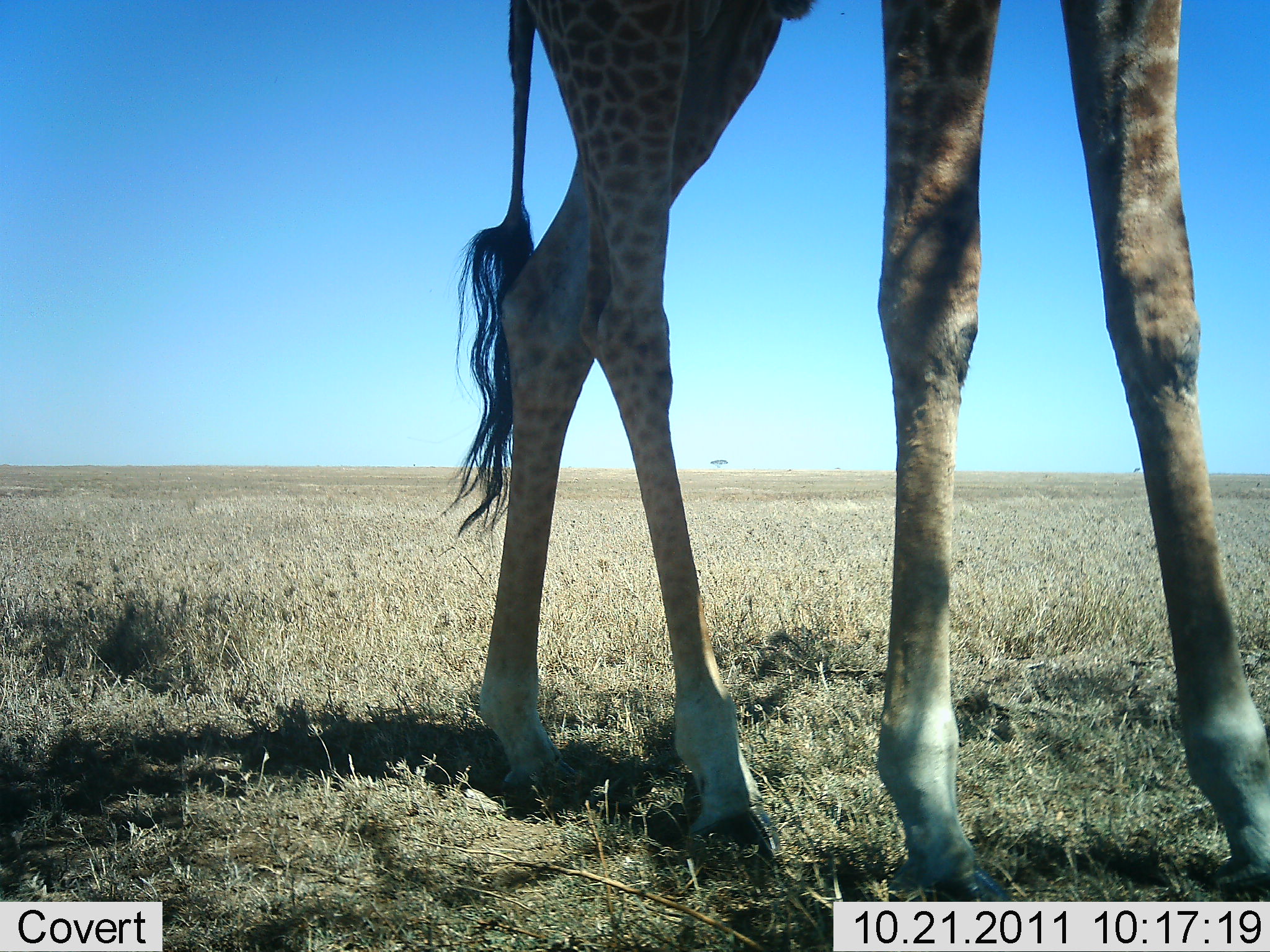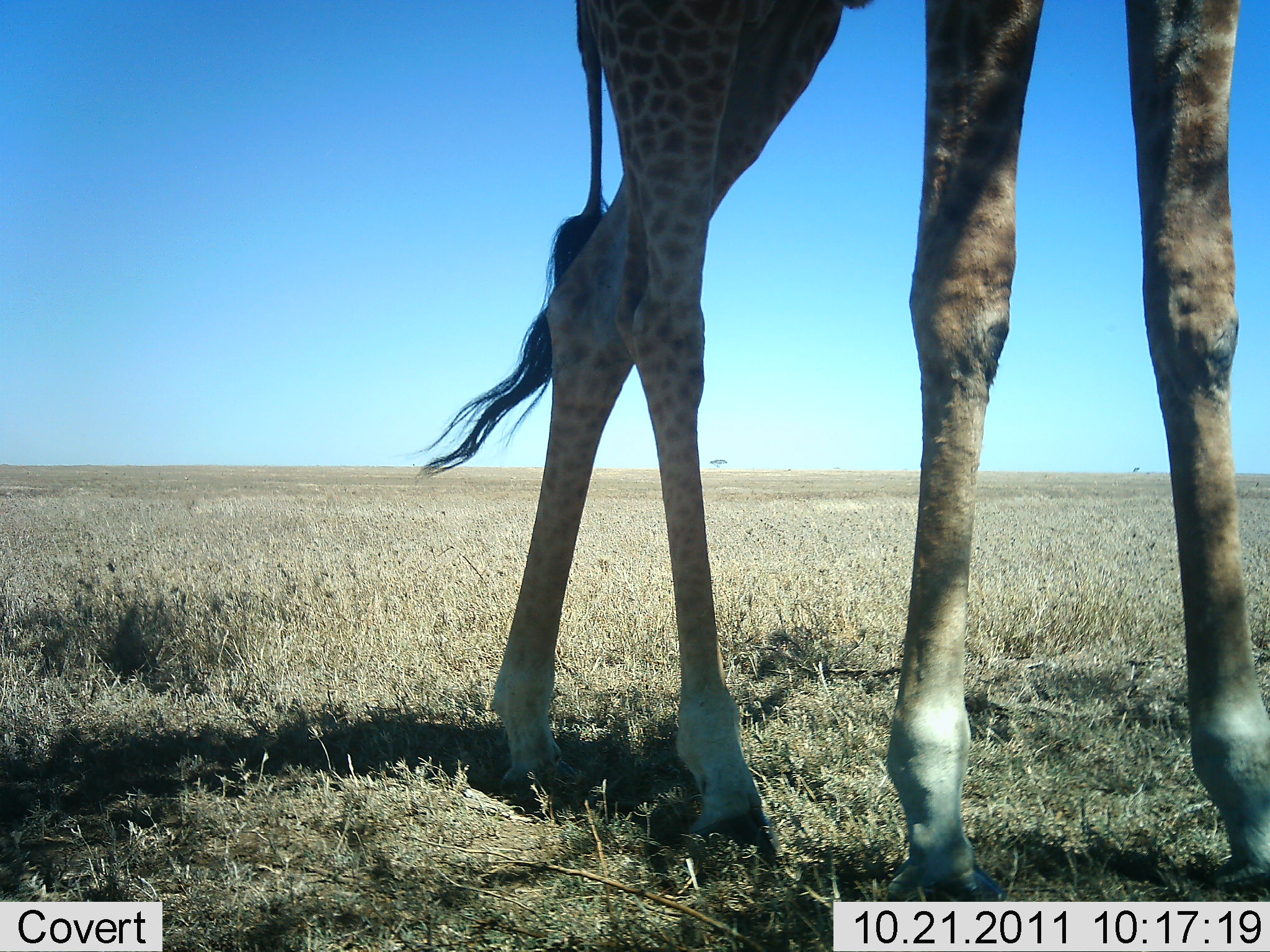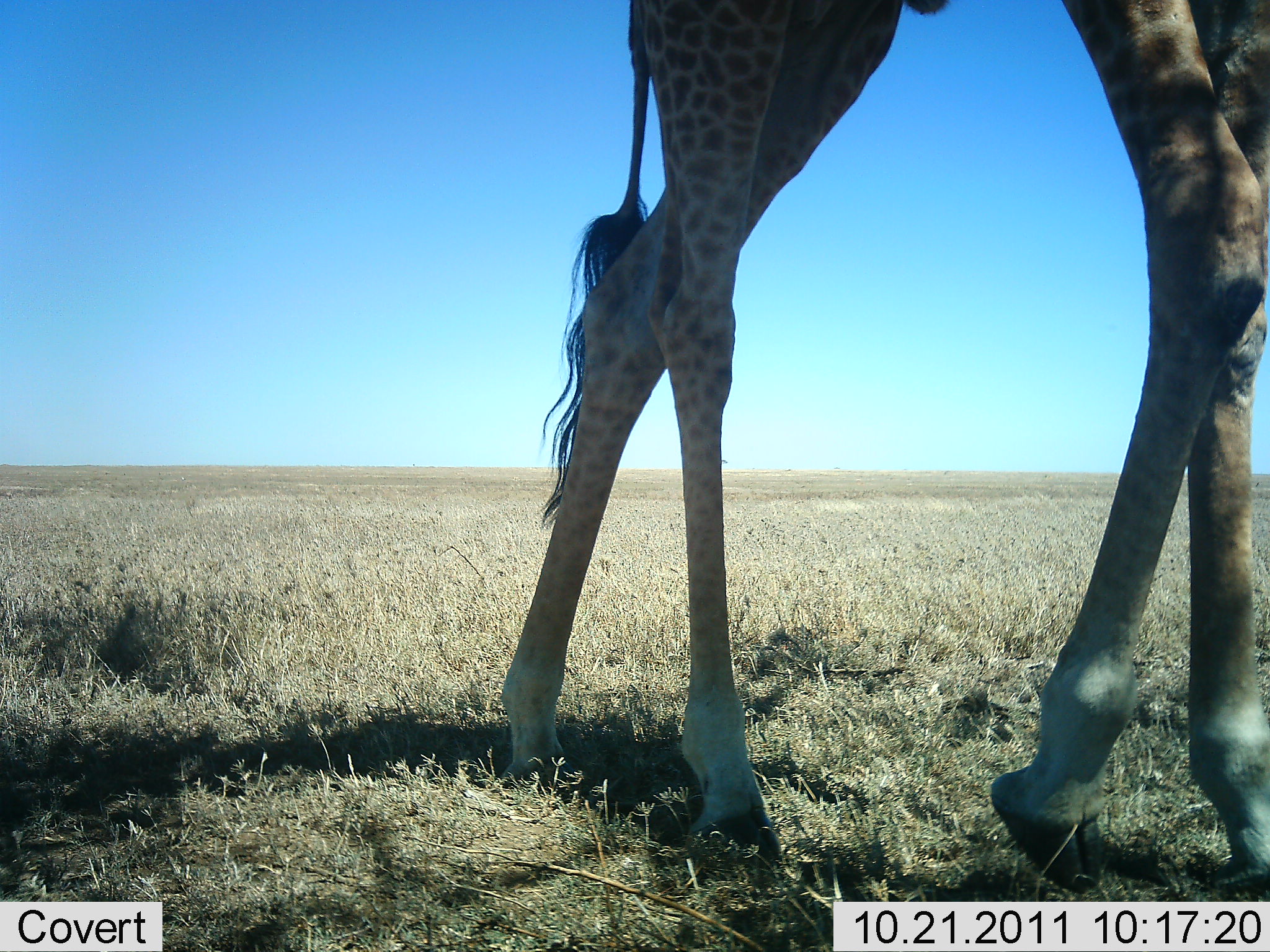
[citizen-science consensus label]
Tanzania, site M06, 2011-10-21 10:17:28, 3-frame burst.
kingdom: Animalia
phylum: Chordata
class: Mammalia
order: Artiodactyla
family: Giraffidae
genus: Giraffa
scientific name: Giraffa camelopardalis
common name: giraffe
Giraffe (Giraffa camelopardalis), count 1. Behavior (volunteer vote fractions): standing 25%, resting 0%, moving 75%, interacting 0%. Young present (vote fraction): 0%. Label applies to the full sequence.